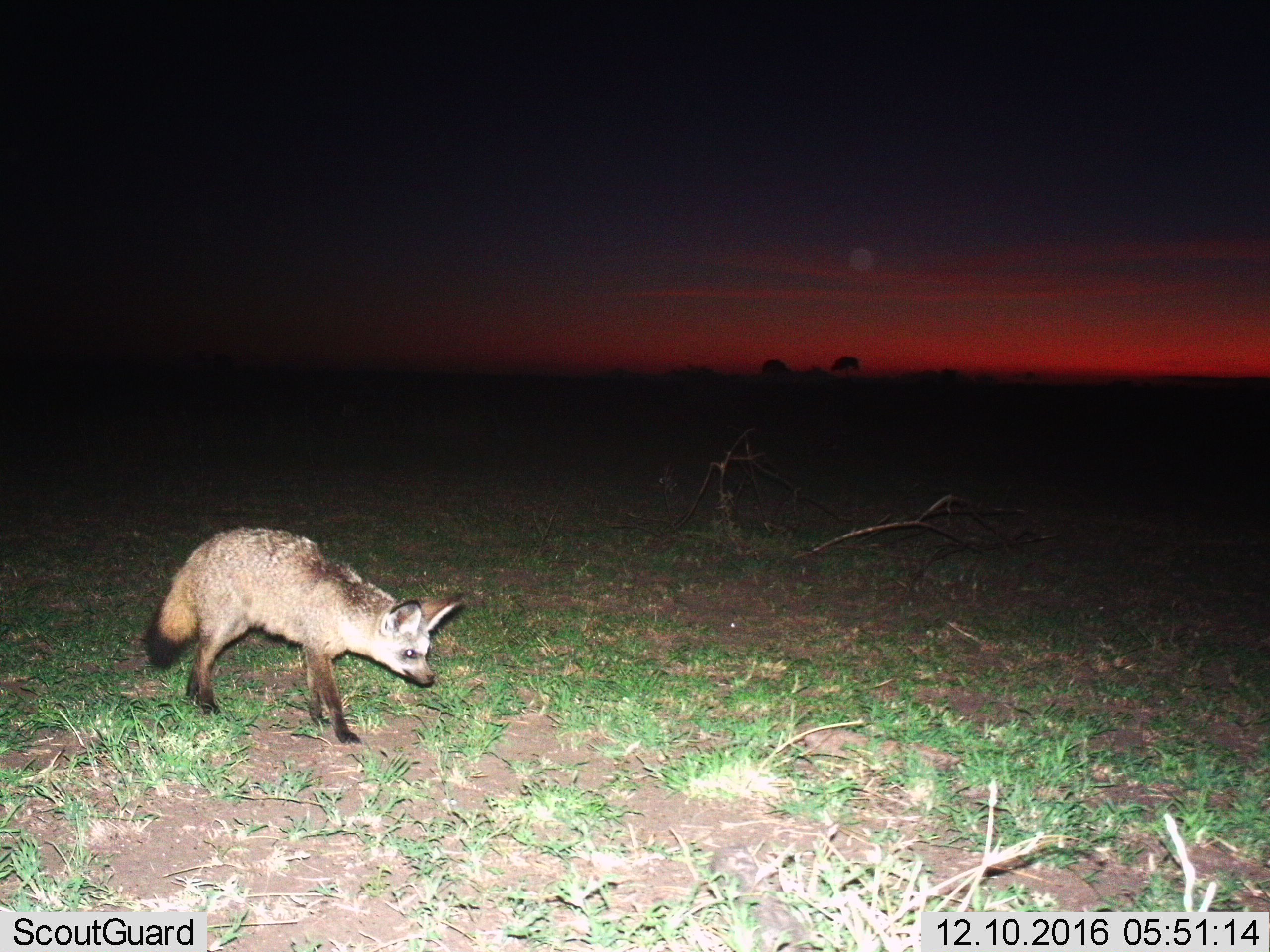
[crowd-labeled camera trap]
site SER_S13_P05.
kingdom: Animalia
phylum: Chordata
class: Mammalia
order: Carnivora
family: Canidae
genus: Otocyon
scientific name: Otocyon megalotis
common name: bat-eared fox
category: foxbateared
Foxbateared (bat-eared fox) (Otocyon megalotis), count 1. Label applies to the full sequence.